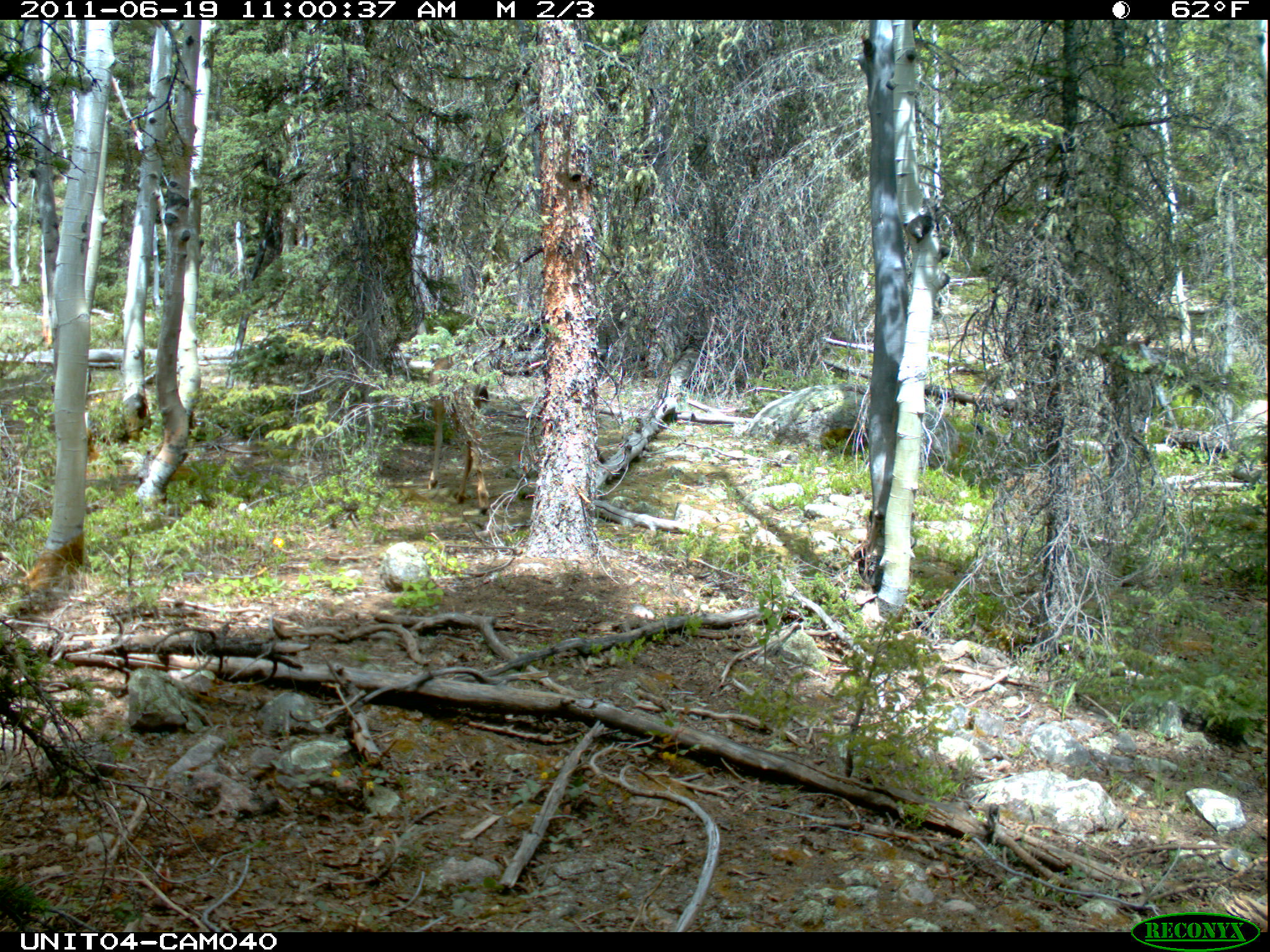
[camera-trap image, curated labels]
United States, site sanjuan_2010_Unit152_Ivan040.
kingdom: Animalia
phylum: Chordata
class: Mammalia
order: Artiodactyla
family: Cervidae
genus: Odocoileus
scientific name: Odocoileus hemionus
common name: mule deer